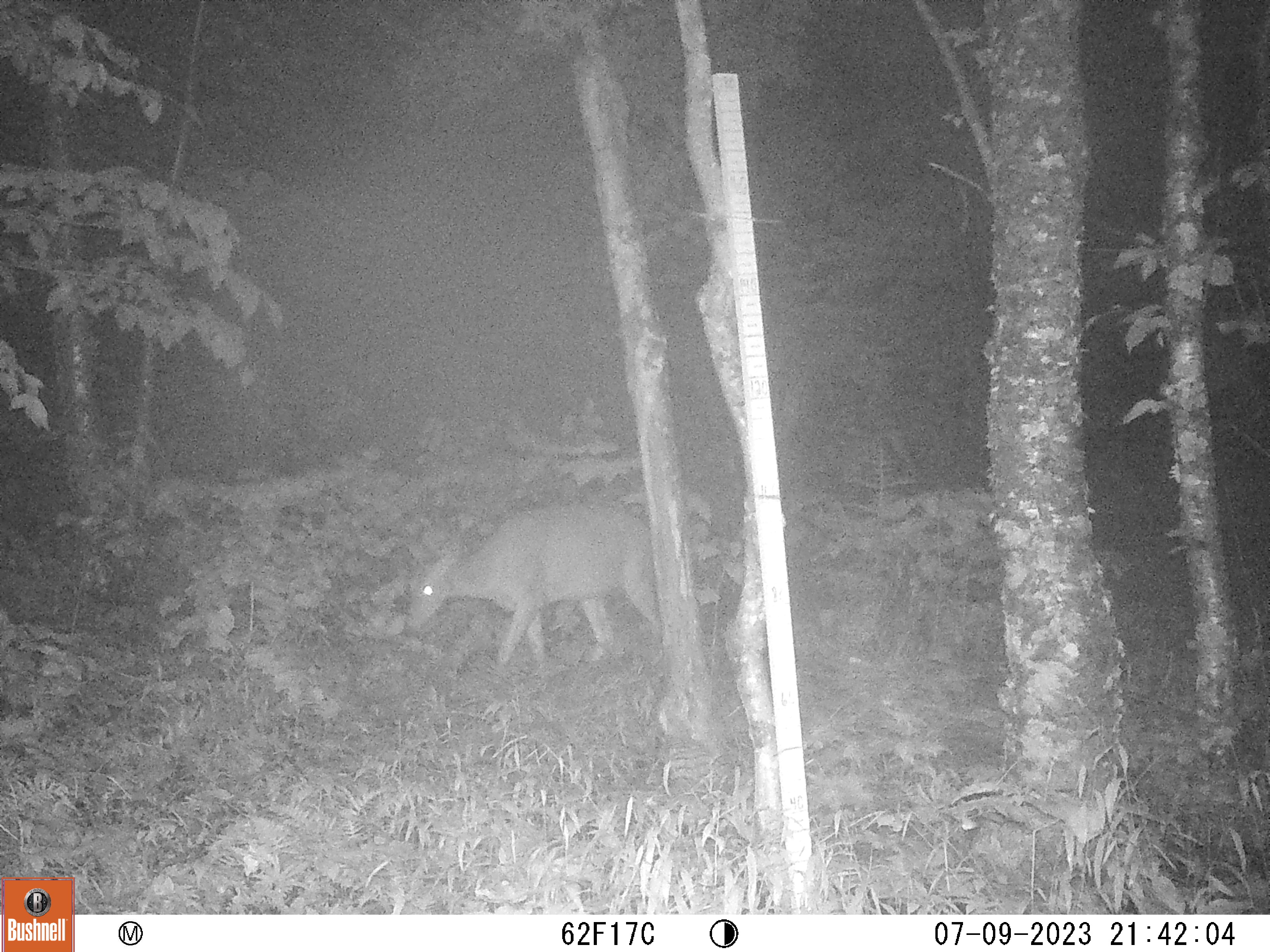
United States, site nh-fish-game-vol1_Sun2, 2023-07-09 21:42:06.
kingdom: Animalia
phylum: Chordata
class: Mammalia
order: Artiodactyla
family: Cervidae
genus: Odocoileus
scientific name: Odocoileus virginianus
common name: white-tailed deer